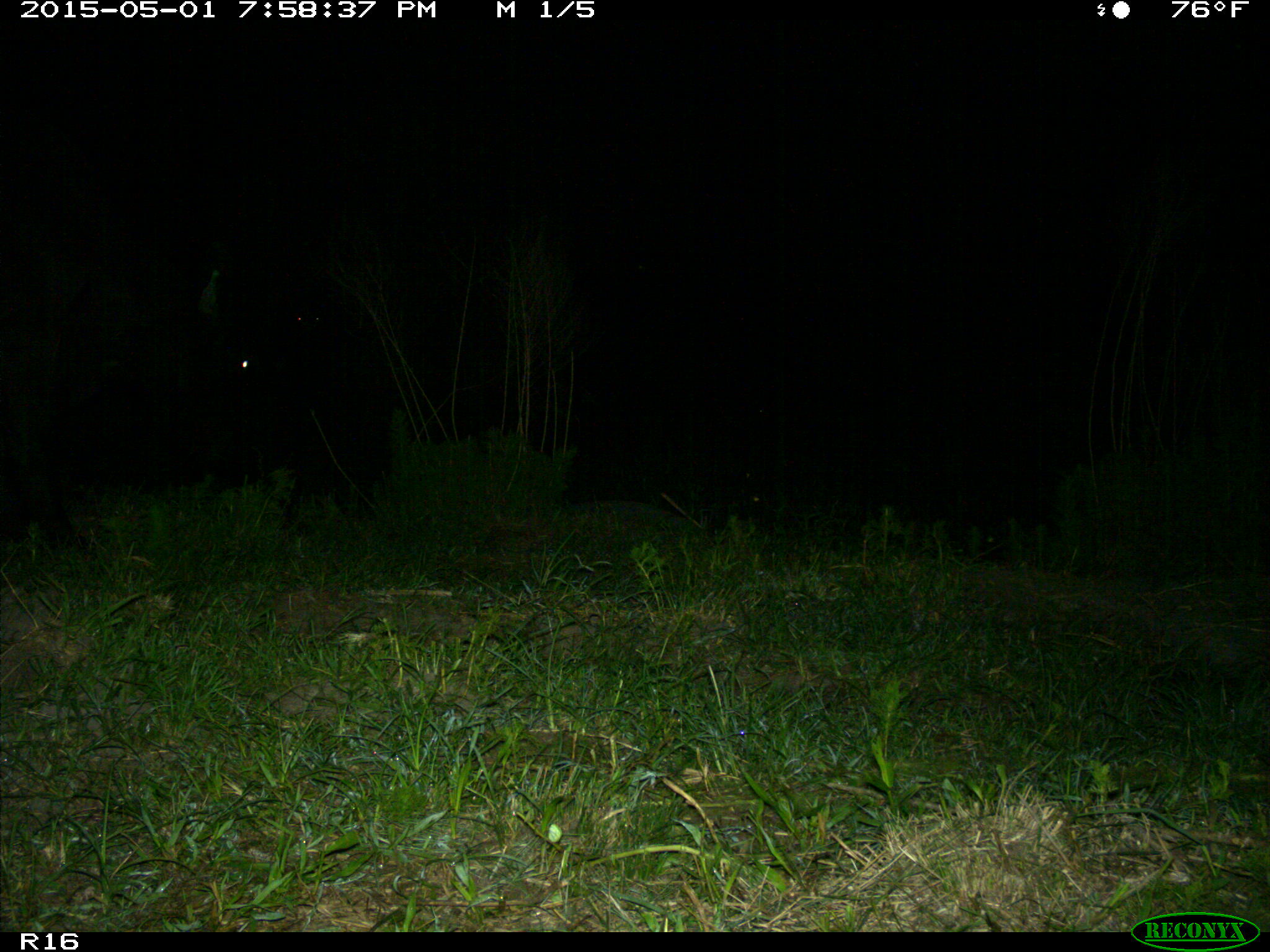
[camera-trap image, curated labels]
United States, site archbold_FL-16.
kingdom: Animalia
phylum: Chordata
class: Mammalia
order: Artiodactyla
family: Bovidae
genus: Bos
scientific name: Bos taurus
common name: domestic cow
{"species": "Bos taurus (domestic cow)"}